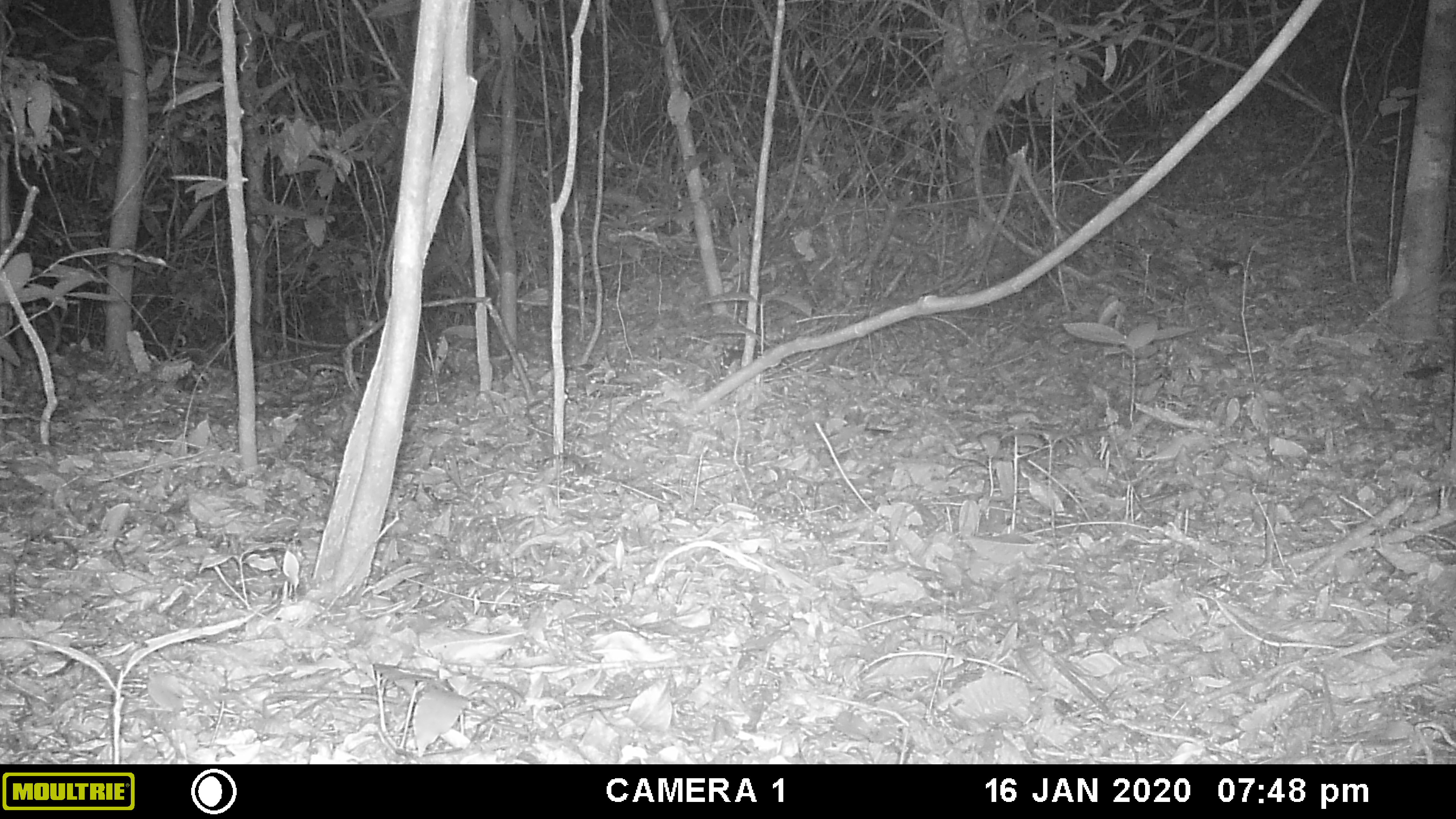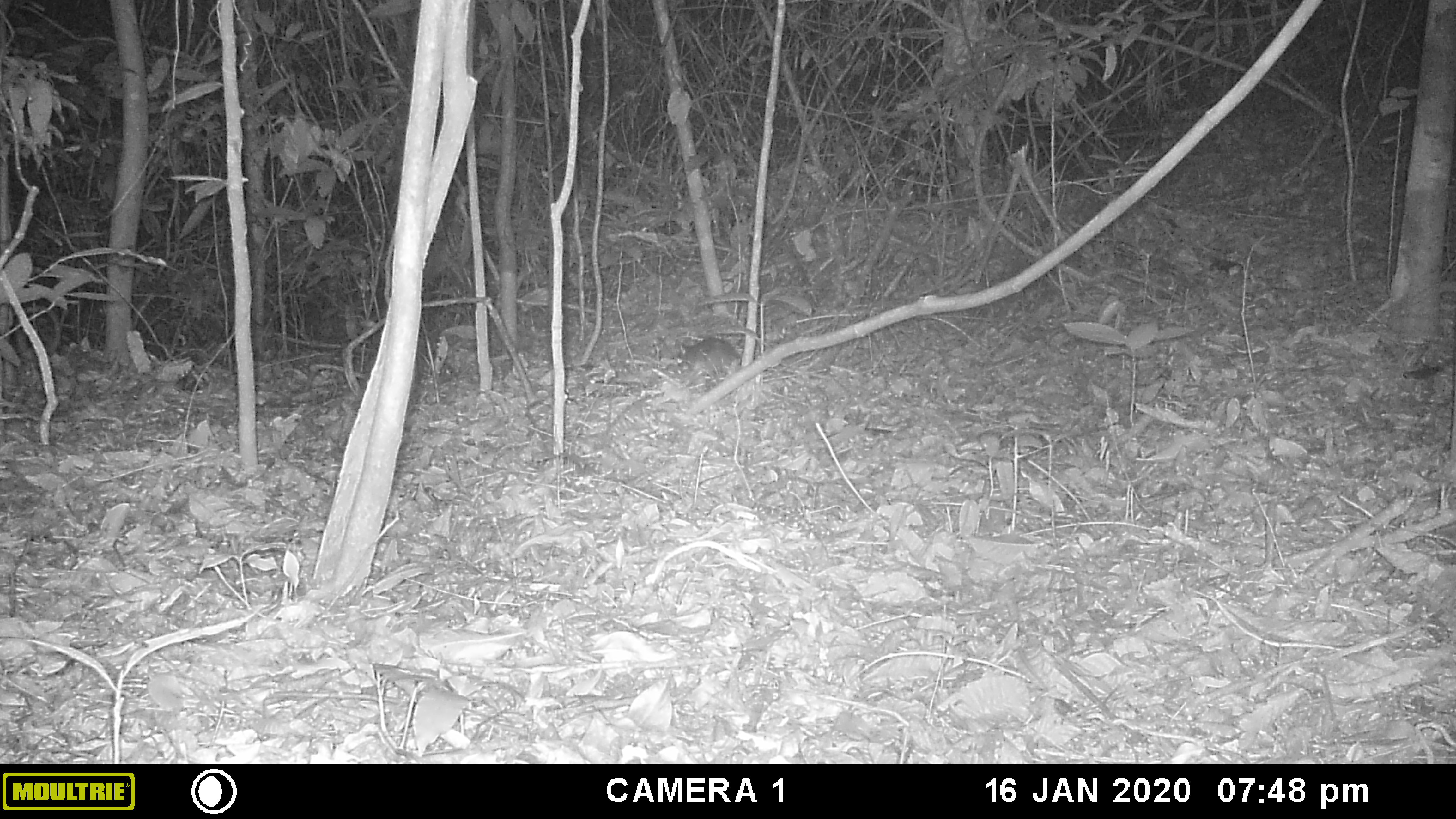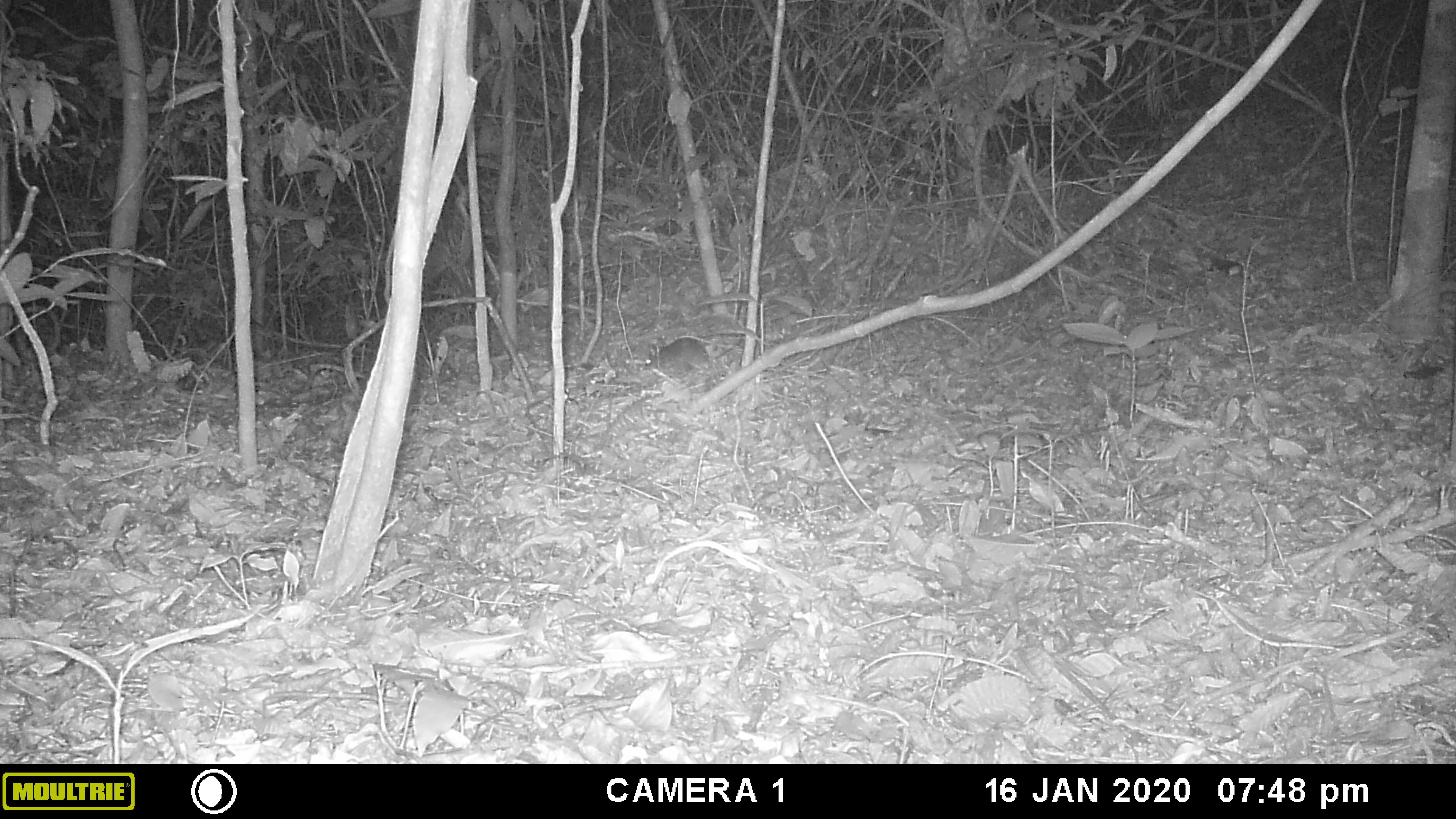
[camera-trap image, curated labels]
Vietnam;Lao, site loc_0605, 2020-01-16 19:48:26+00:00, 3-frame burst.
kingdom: Animalia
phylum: Chordata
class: Mammalia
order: Rodentia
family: Muridae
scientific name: Muridae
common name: old-world mice and rats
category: unidentified murid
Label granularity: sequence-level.